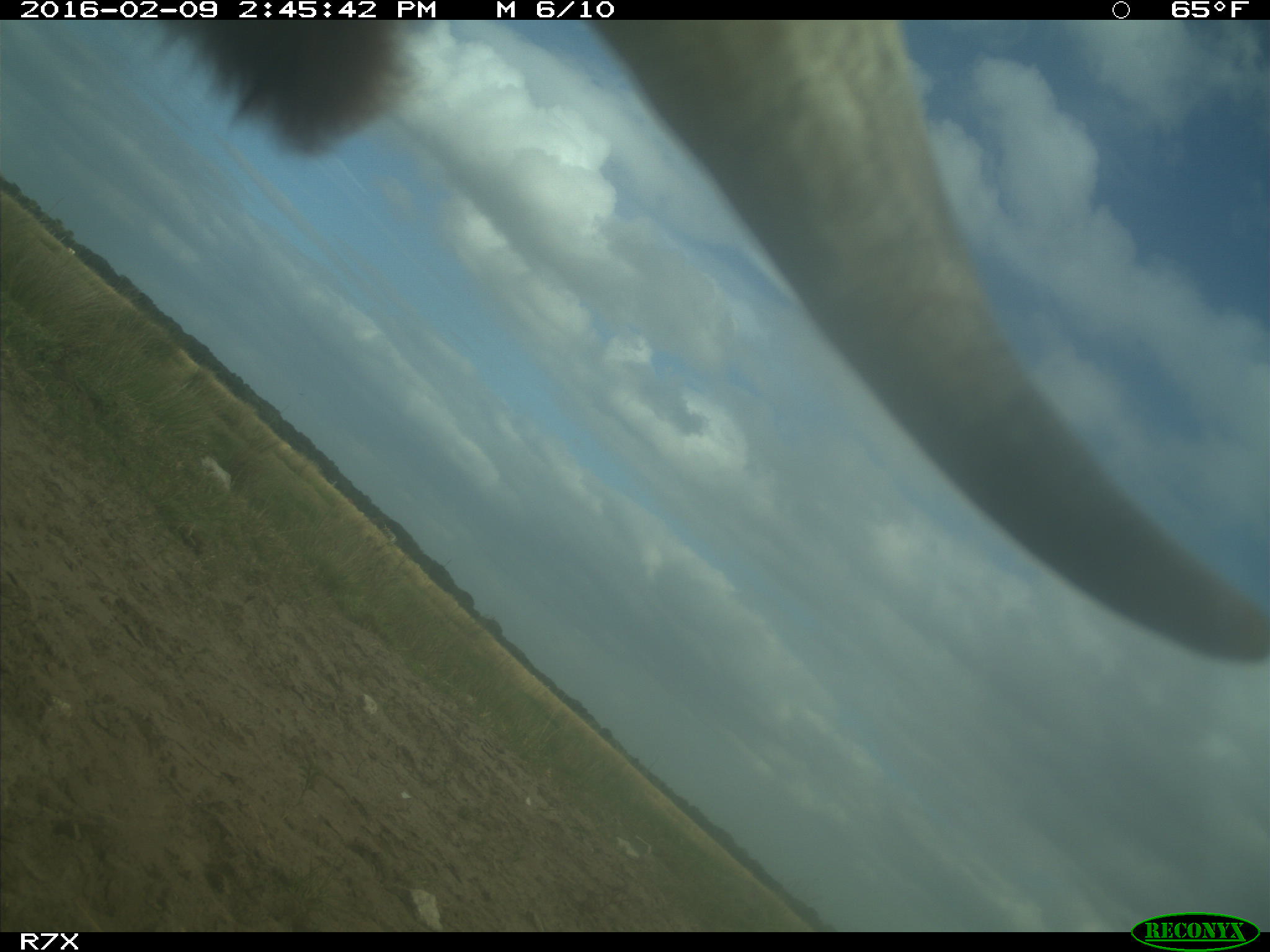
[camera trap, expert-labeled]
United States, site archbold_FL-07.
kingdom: Animalia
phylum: Chordata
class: Mammalia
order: Artiodactyla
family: Bovidae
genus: Bos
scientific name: Bos taurus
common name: domestic cow